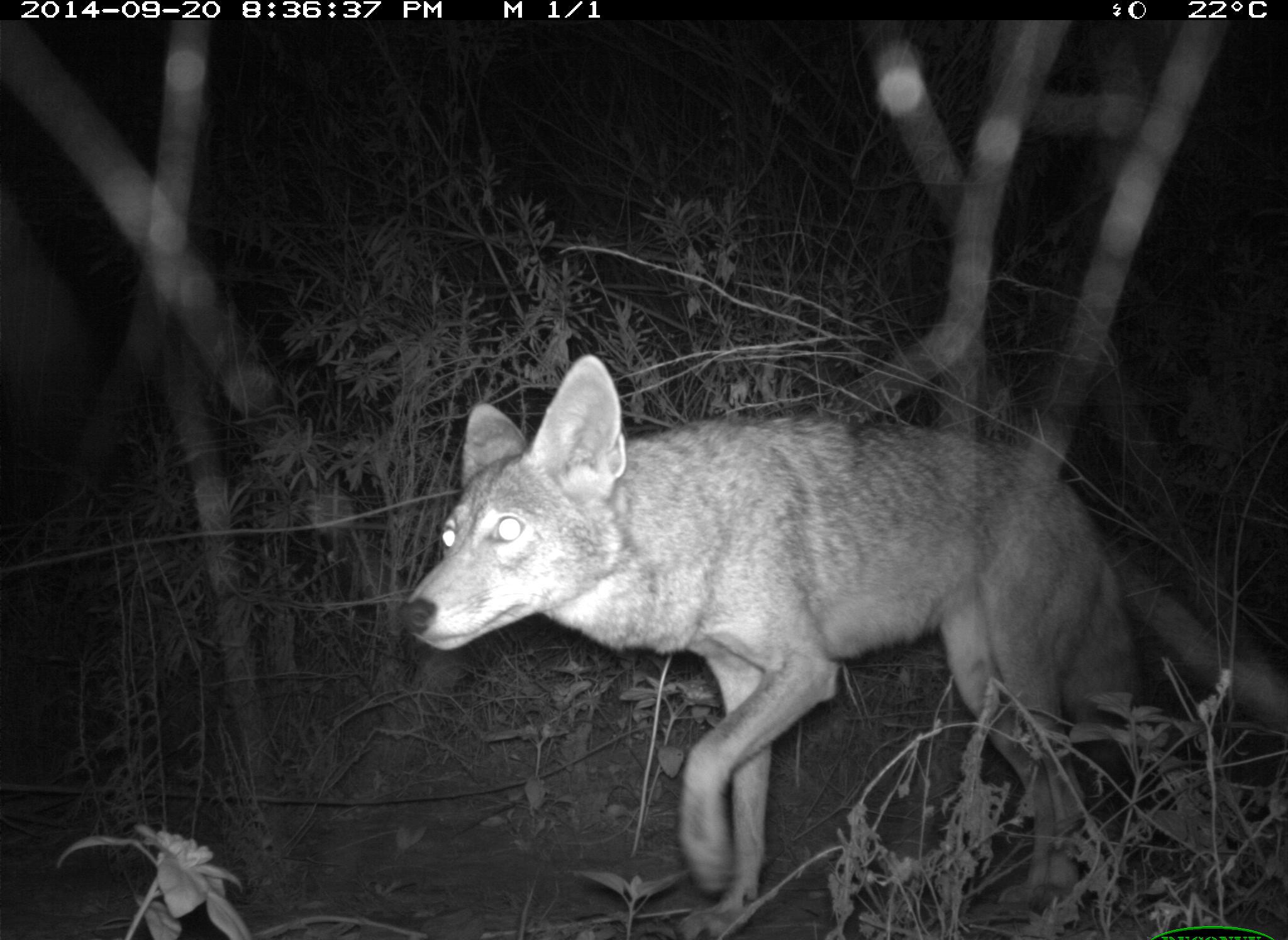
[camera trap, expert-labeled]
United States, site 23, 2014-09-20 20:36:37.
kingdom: Animalia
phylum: Chordata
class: Mammalia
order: Carnivora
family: Canidae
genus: Canis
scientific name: Canis latrans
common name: coyote